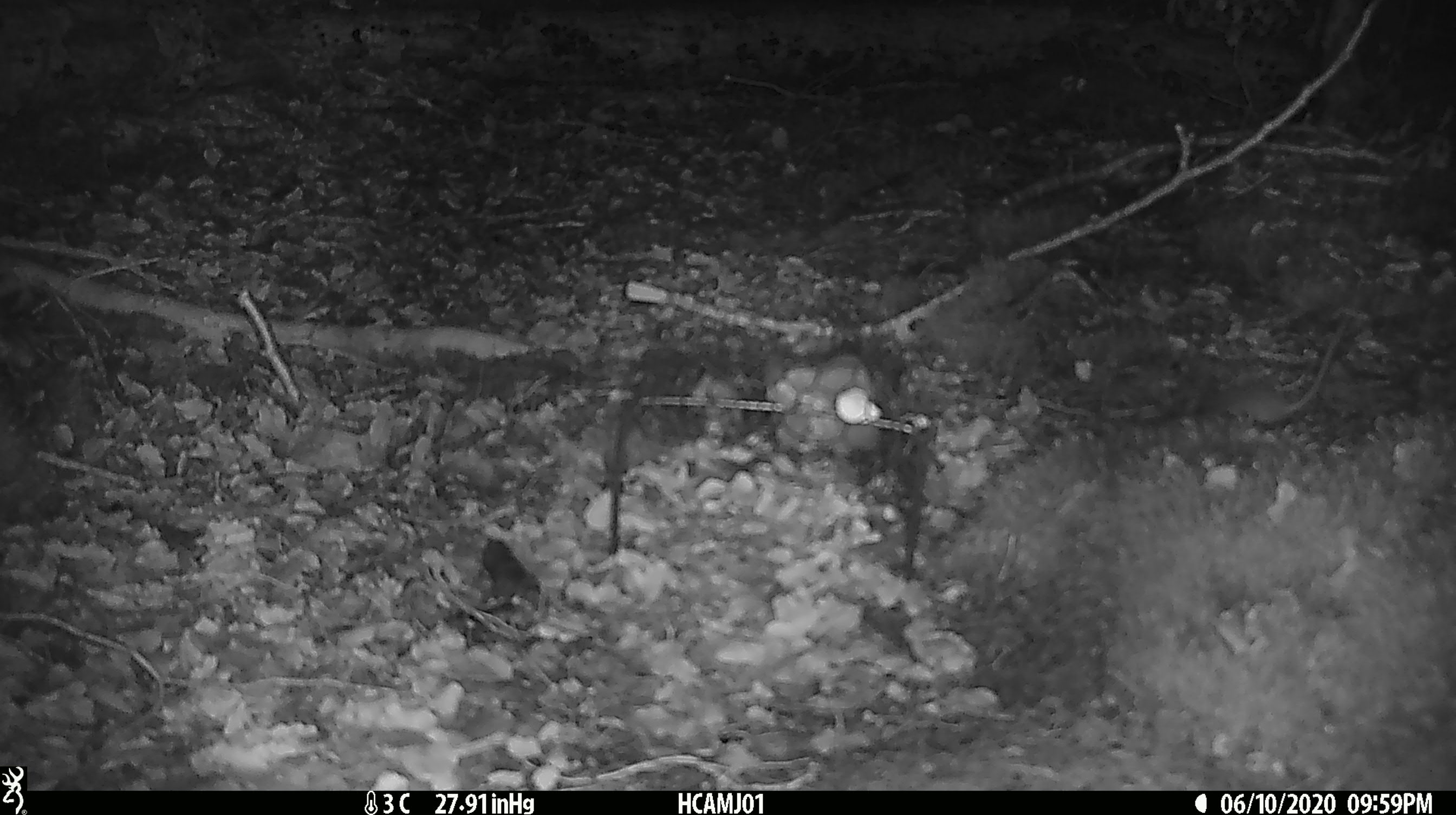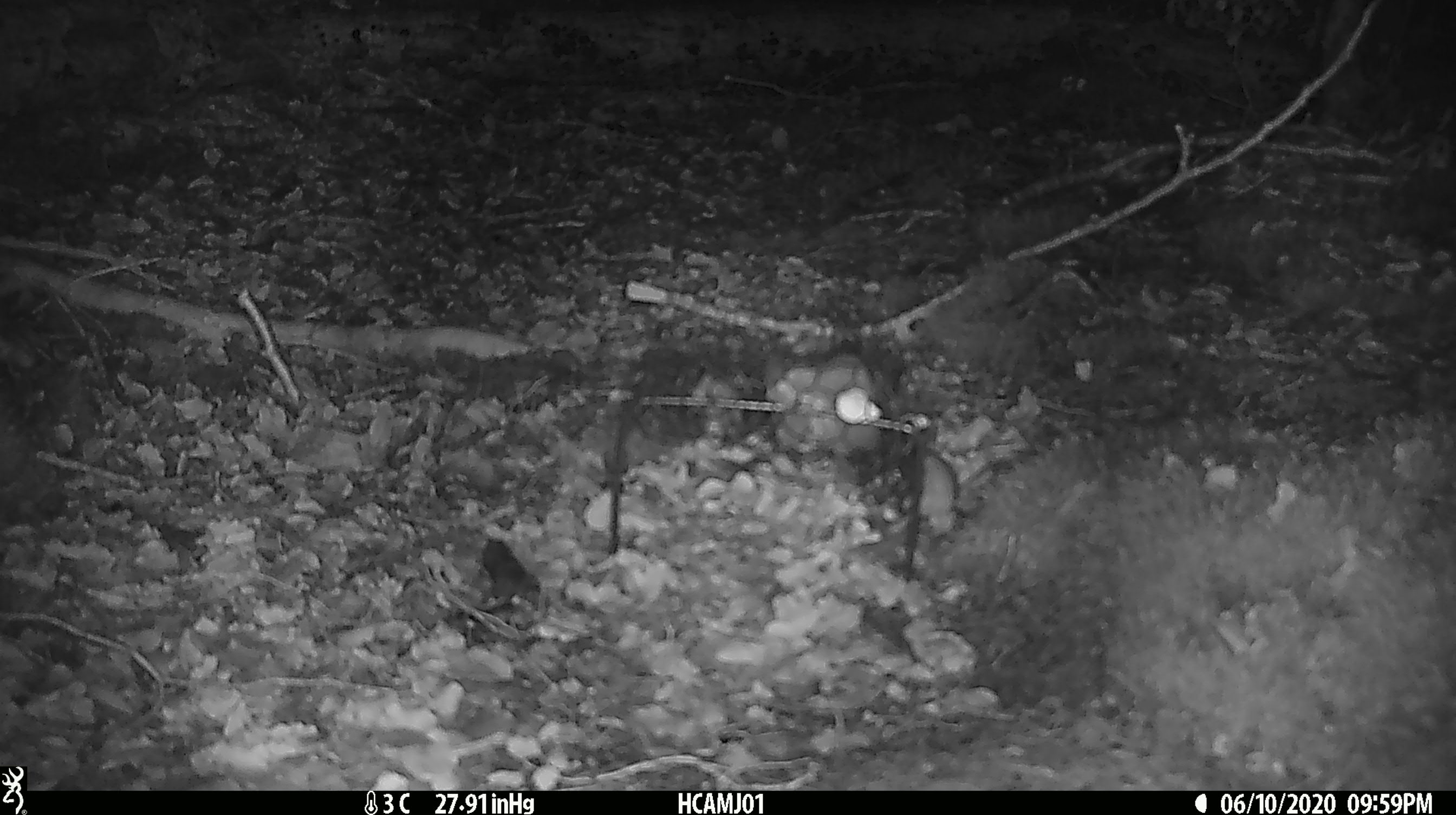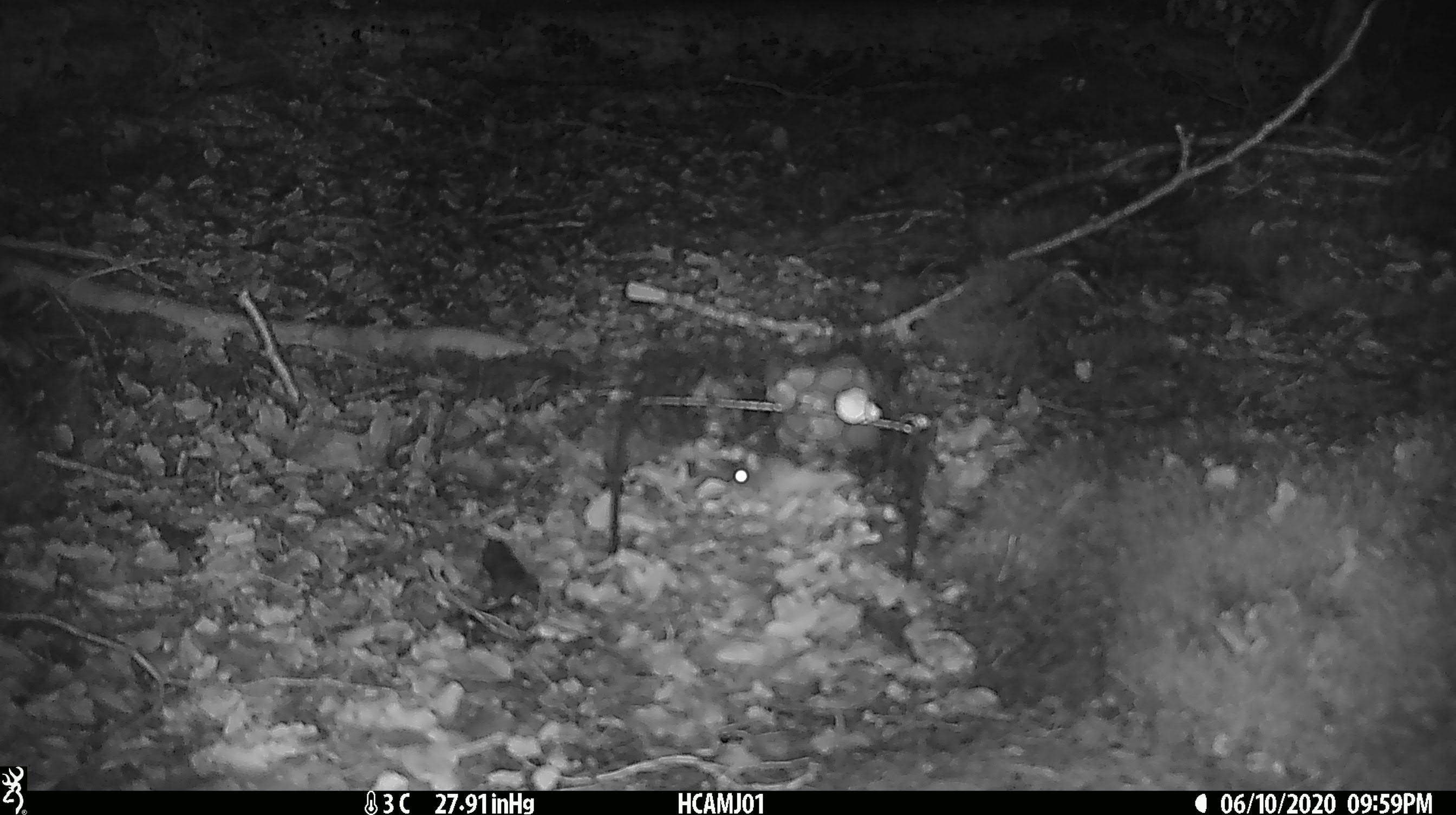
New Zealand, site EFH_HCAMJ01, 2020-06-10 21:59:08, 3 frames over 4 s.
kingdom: Animalia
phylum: Chordata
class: Mammalia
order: Rodentia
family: Muridae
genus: Mus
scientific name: Mus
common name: mouse